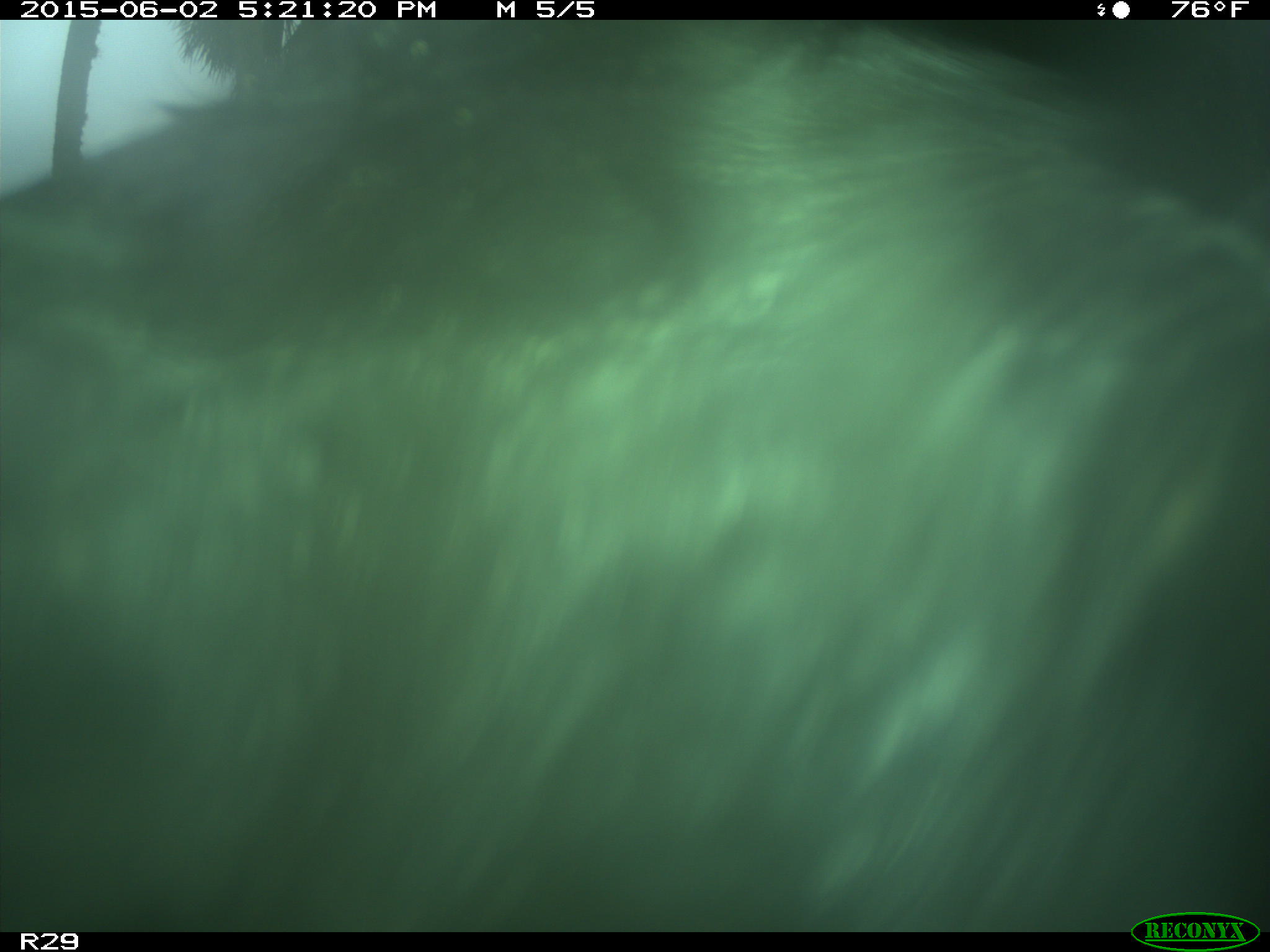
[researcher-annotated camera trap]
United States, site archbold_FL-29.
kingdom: Animalia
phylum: Chordata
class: Mammalia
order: Artiodactyla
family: Bovidae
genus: Bos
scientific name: Bos taurus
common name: domestic cow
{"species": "Bos taurus (domestic cow)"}